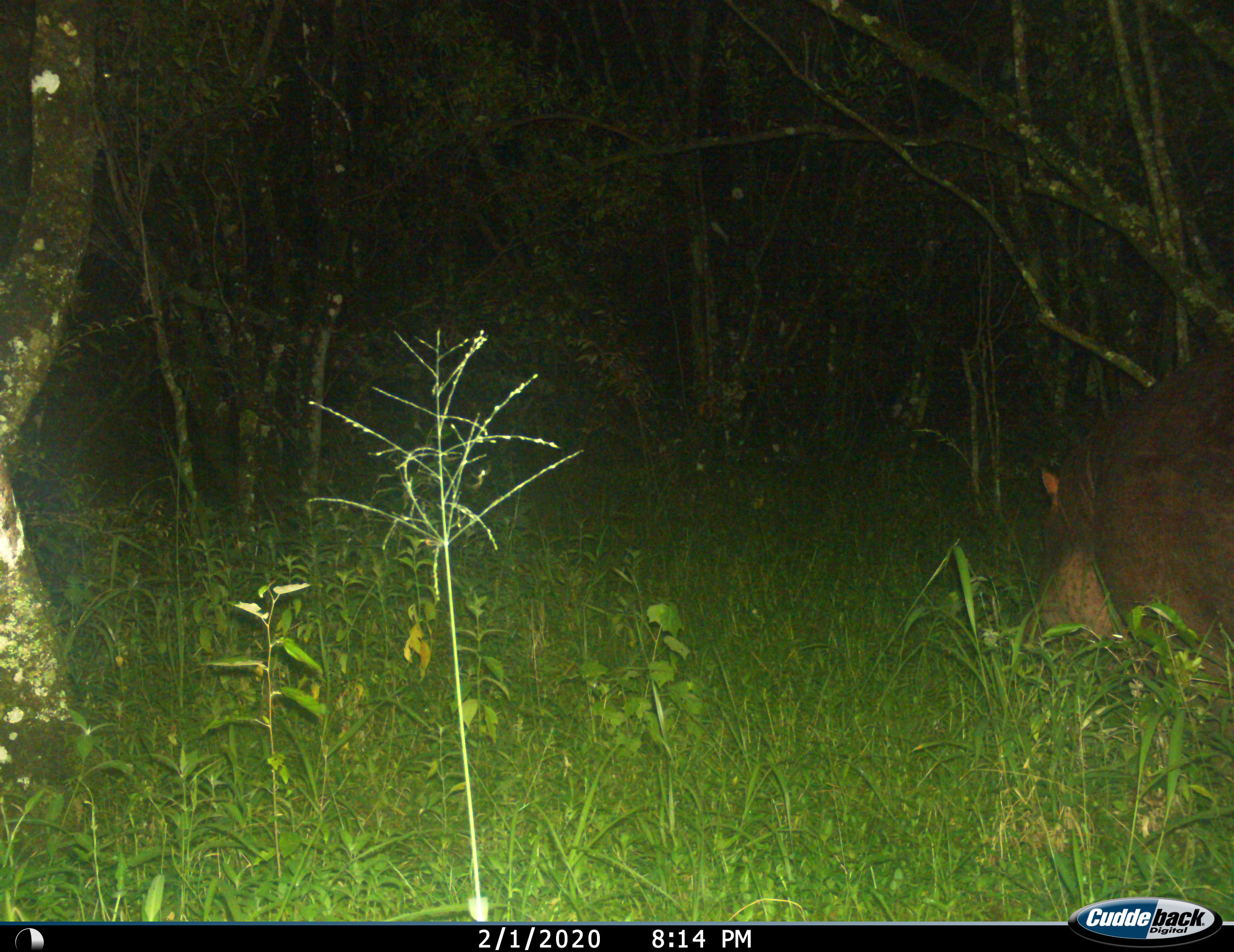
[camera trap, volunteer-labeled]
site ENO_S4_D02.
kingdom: Animalia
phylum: Chordata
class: Mammalia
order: Artiodactyla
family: Hippopotamidae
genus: Hippopotamus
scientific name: Hippopotamus amphibius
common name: hippopotamus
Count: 1.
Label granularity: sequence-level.